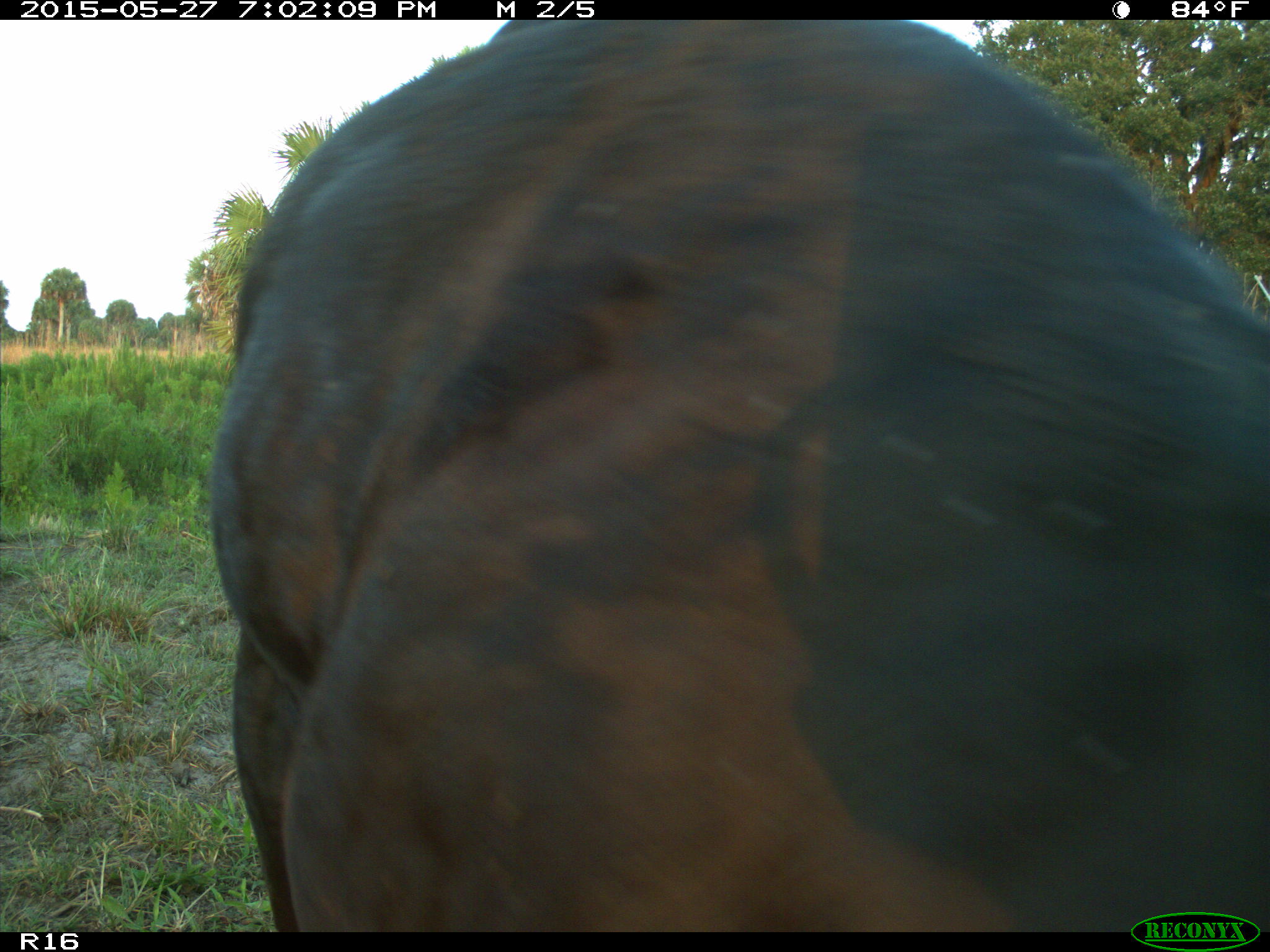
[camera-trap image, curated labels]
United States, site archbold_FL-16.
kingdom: Animalia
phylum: Chordata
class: Mammalia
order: Artiodactyla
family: Bovidae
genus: Bos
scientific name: Bos taurus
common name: domestic cow